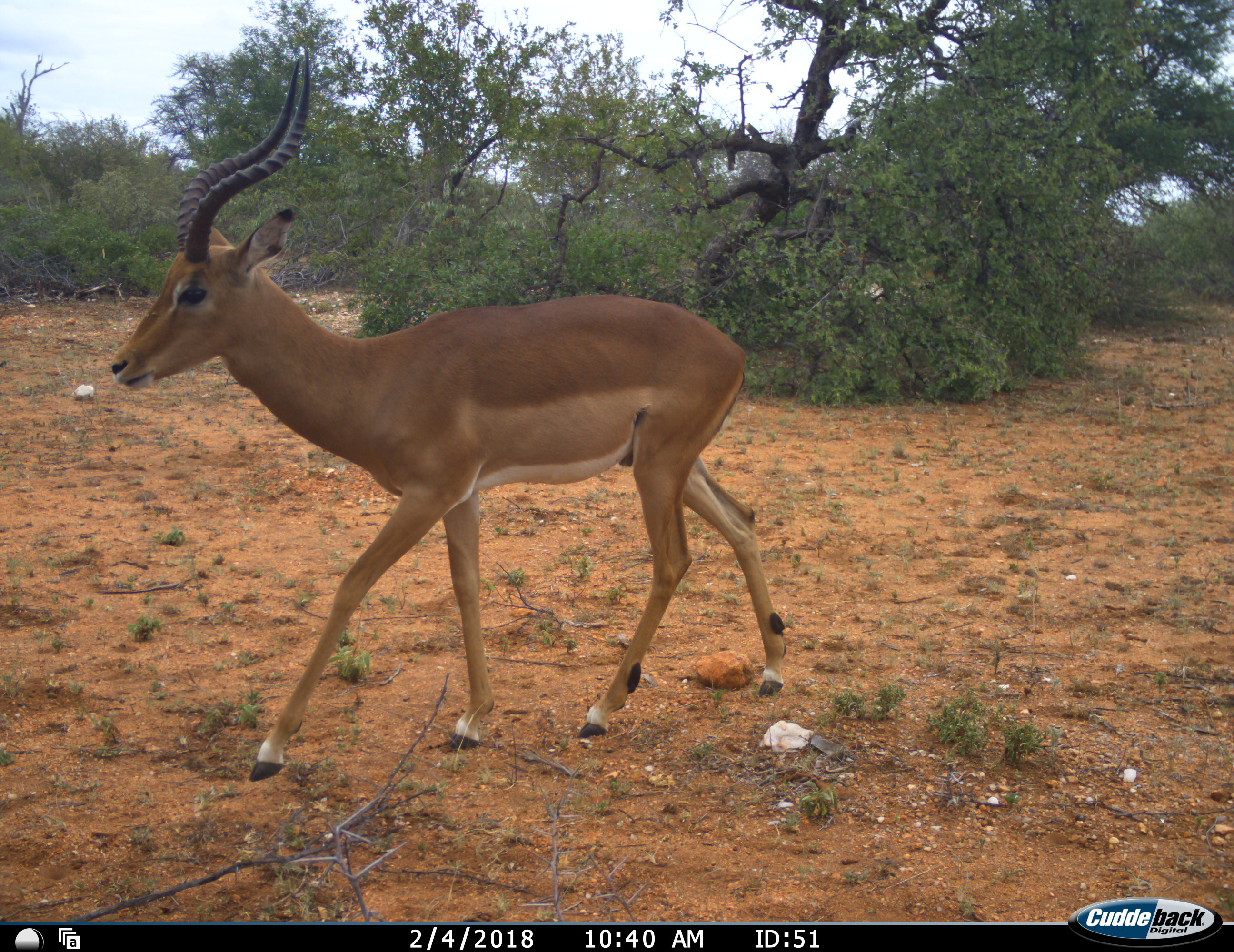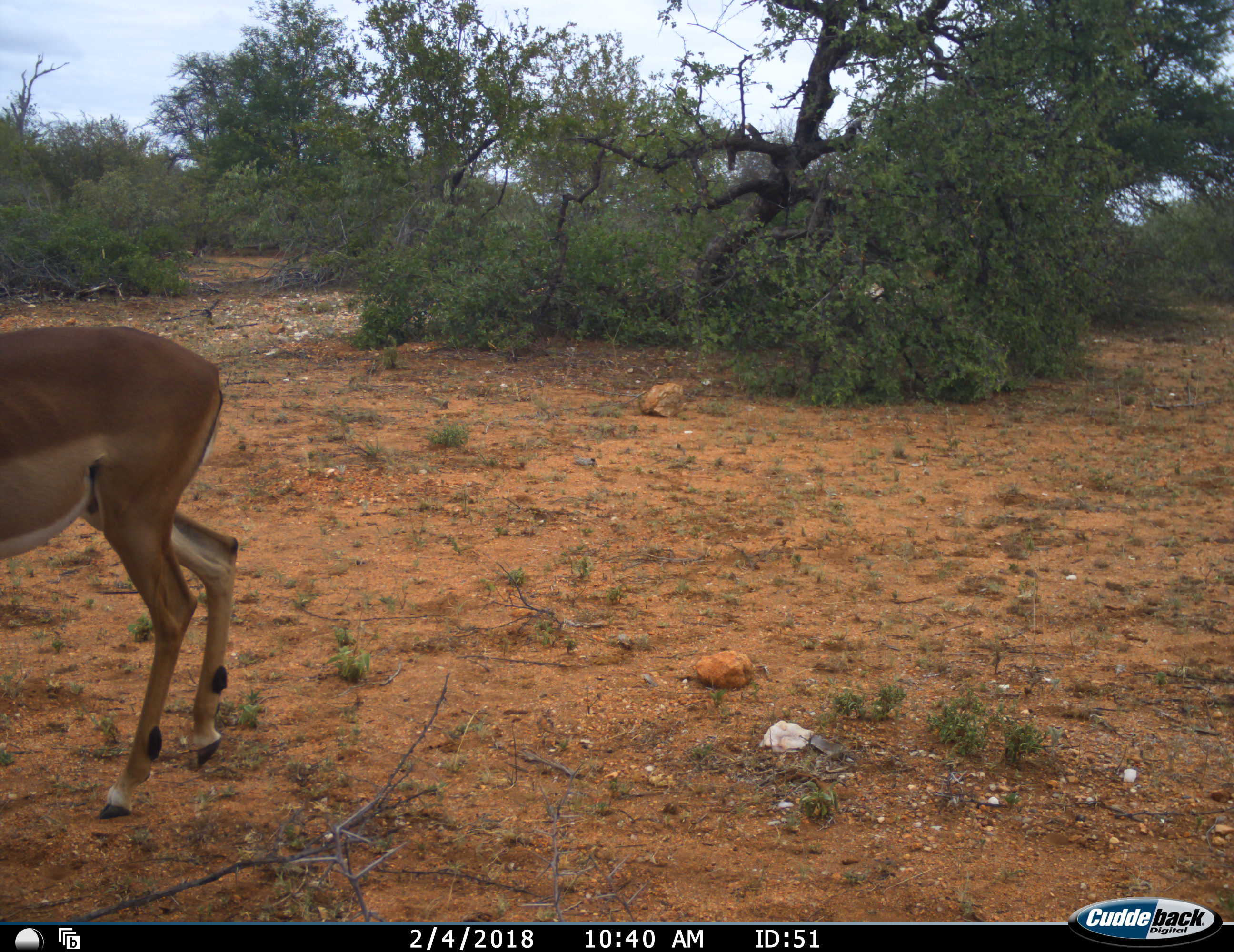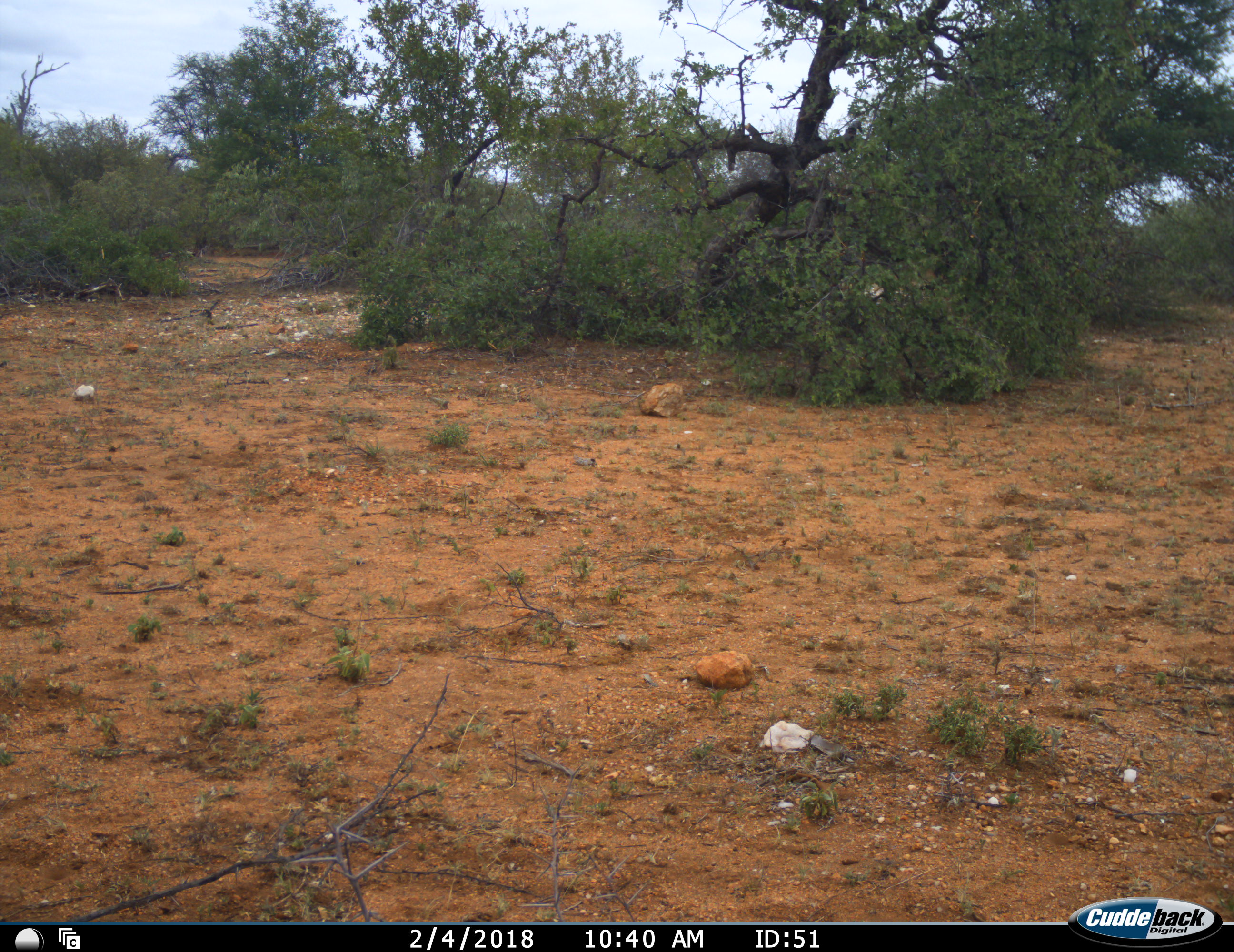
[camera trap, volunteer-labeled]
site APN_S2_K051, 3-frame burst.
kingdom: Animalia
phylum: Chordata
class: Mammalia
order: Artiodactyla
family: Bovidae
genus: Aepyceros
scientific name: Aepyceros melampus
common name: impala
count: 1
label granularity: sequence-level